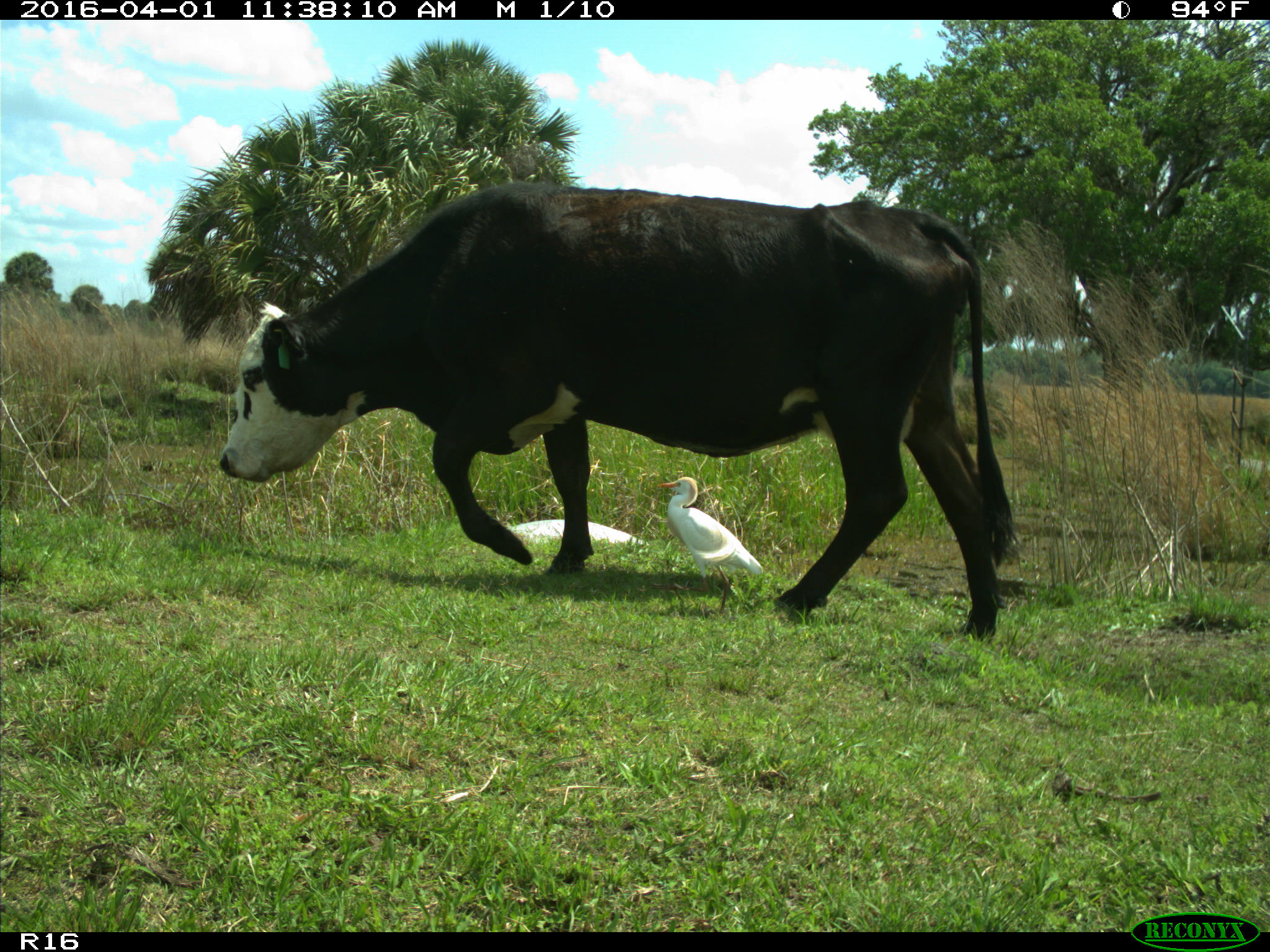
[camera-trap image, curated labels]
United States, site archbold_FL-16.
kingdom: Animalia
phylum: Chordata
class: Mammalia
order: Artiodactyla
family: Bovidae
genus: Bos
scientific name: Bos taurus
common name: domestic cow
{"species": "Bos taurus (domestic cow)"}